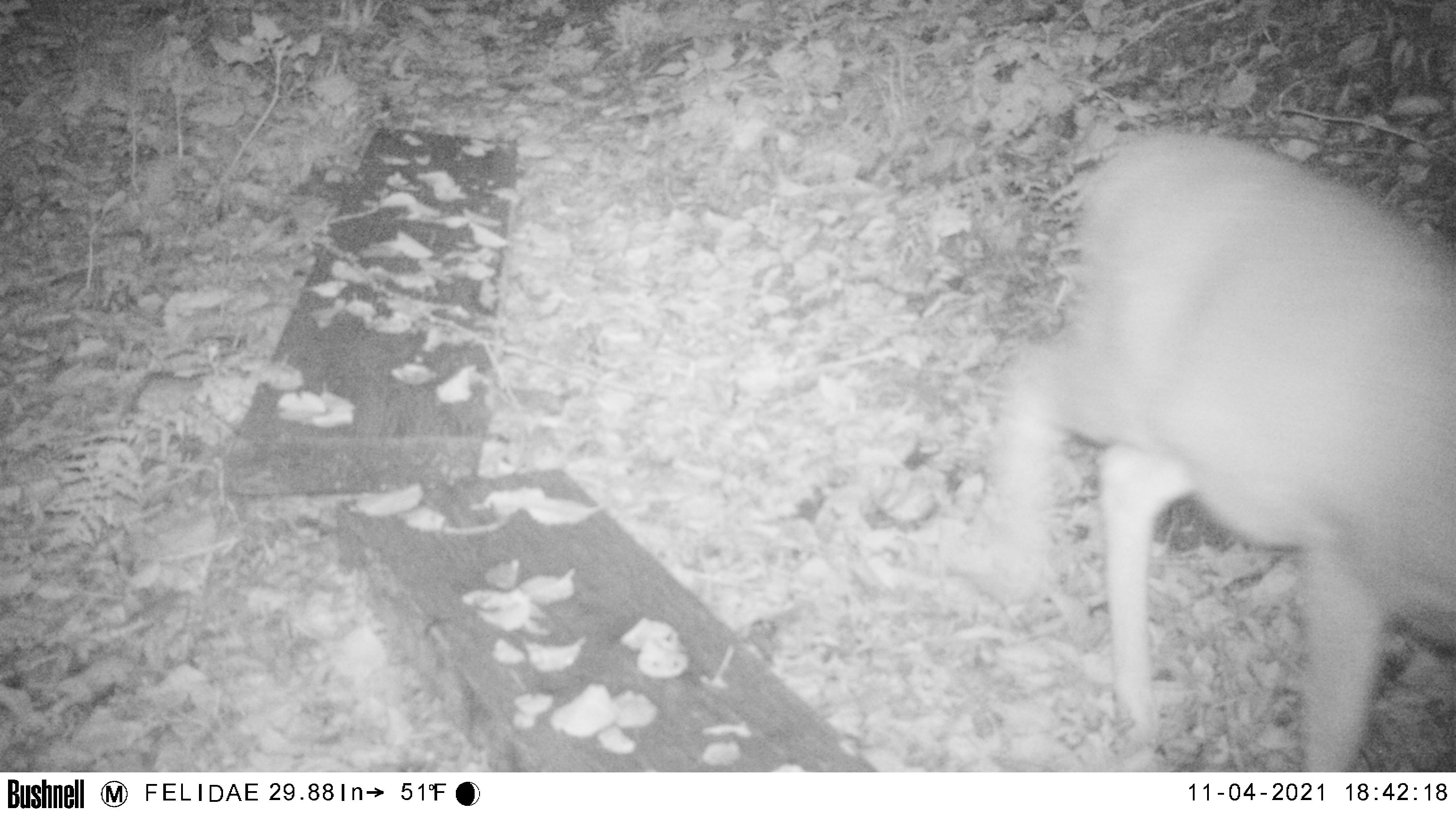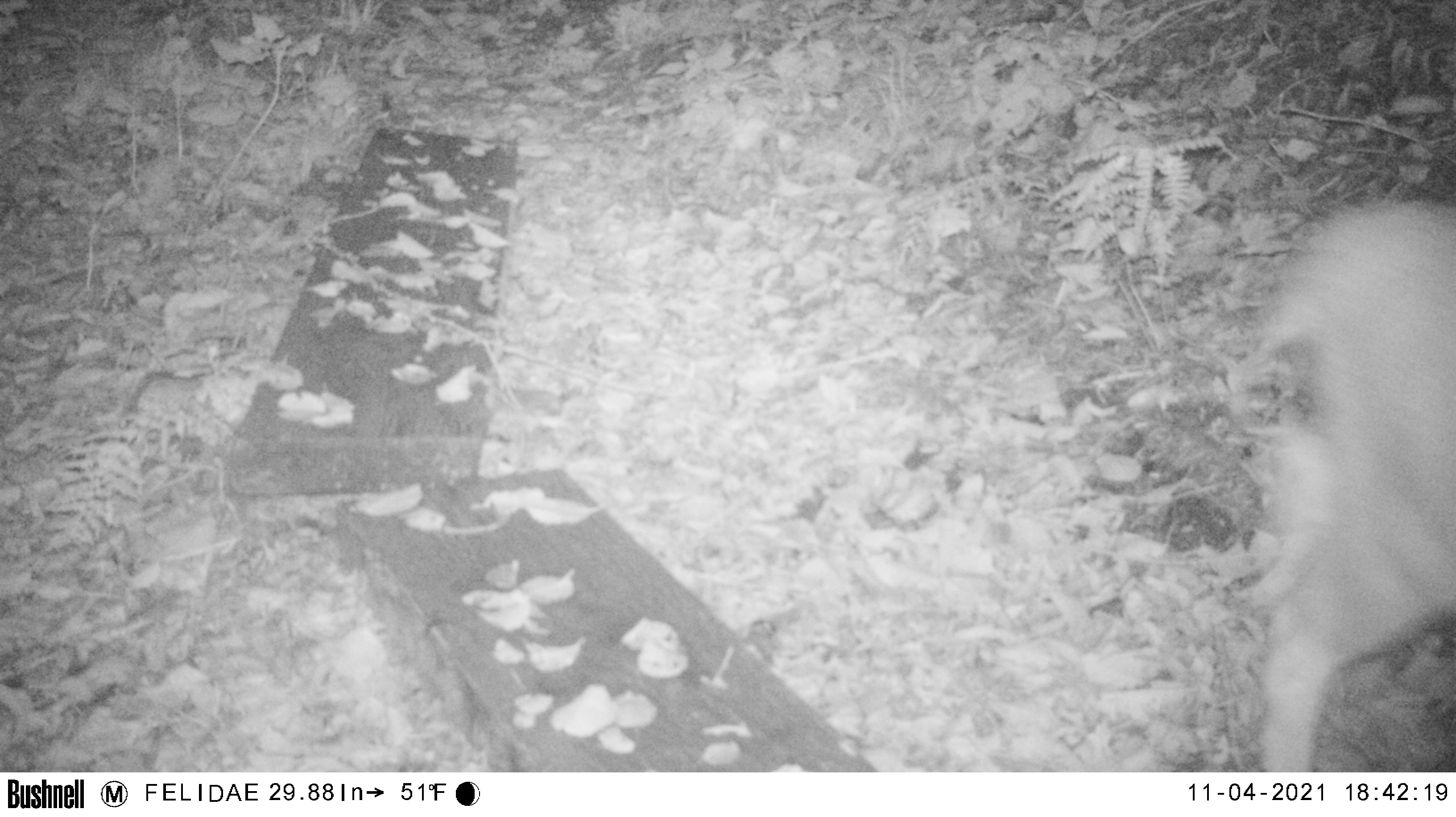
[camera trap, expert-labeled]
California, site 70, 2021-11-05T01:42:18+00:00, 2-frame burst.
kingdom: Animalia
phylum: Chordata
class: Mammalia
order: Artiodactyla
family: Cervidae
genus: Odocoileus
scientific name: Odocoileus hemionus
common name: mule deer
Mule deer (Odocoileus hemionus).